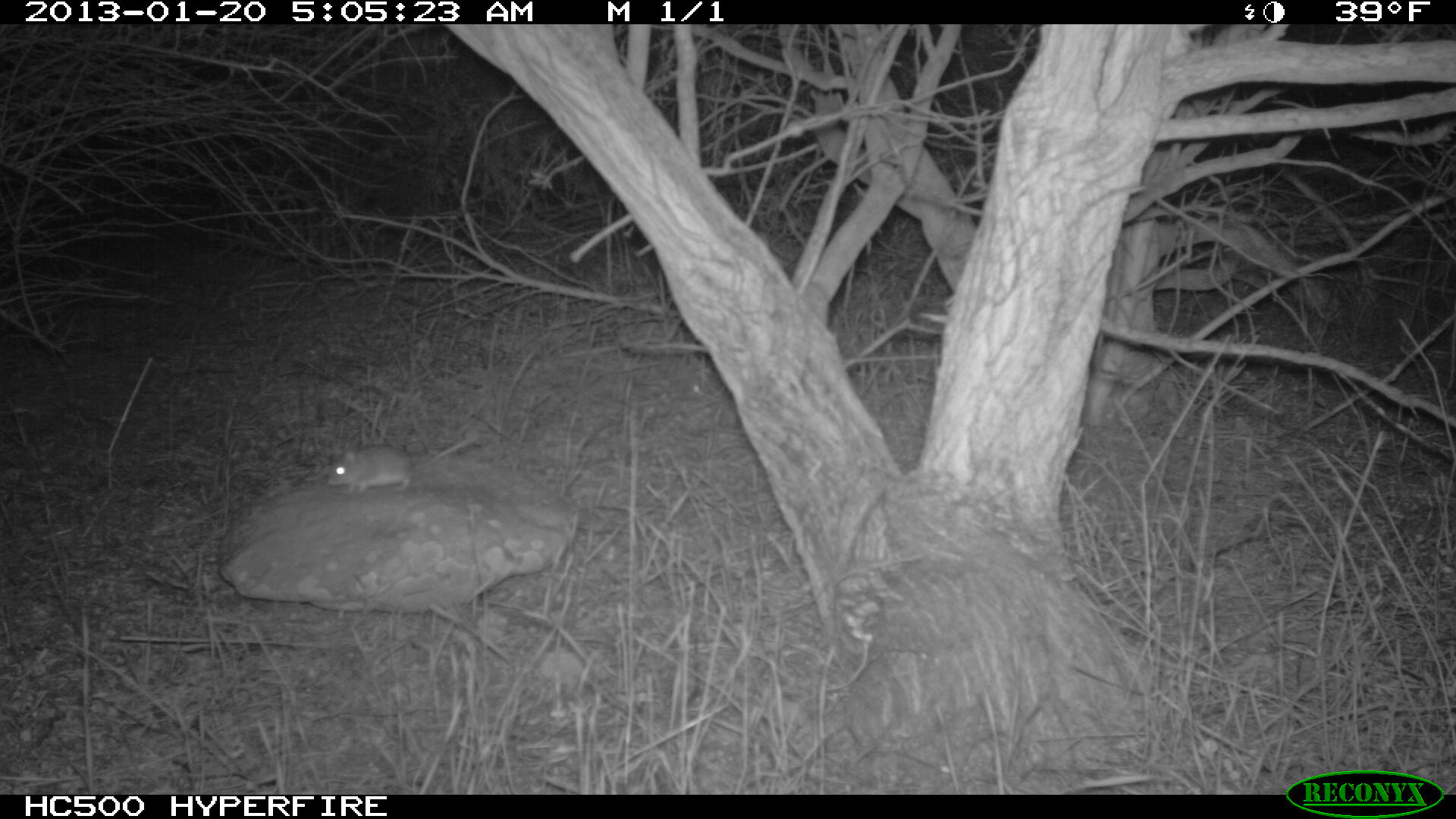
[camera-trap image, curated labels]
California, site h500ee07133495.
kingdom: Animalia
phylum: Chordata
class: Mammalia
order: Rodentia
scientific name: Rodentia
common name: rodent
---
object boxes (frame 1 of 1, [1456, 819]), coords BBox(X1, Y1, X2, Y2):
rodent: BBox(325, 435, 479, 496)